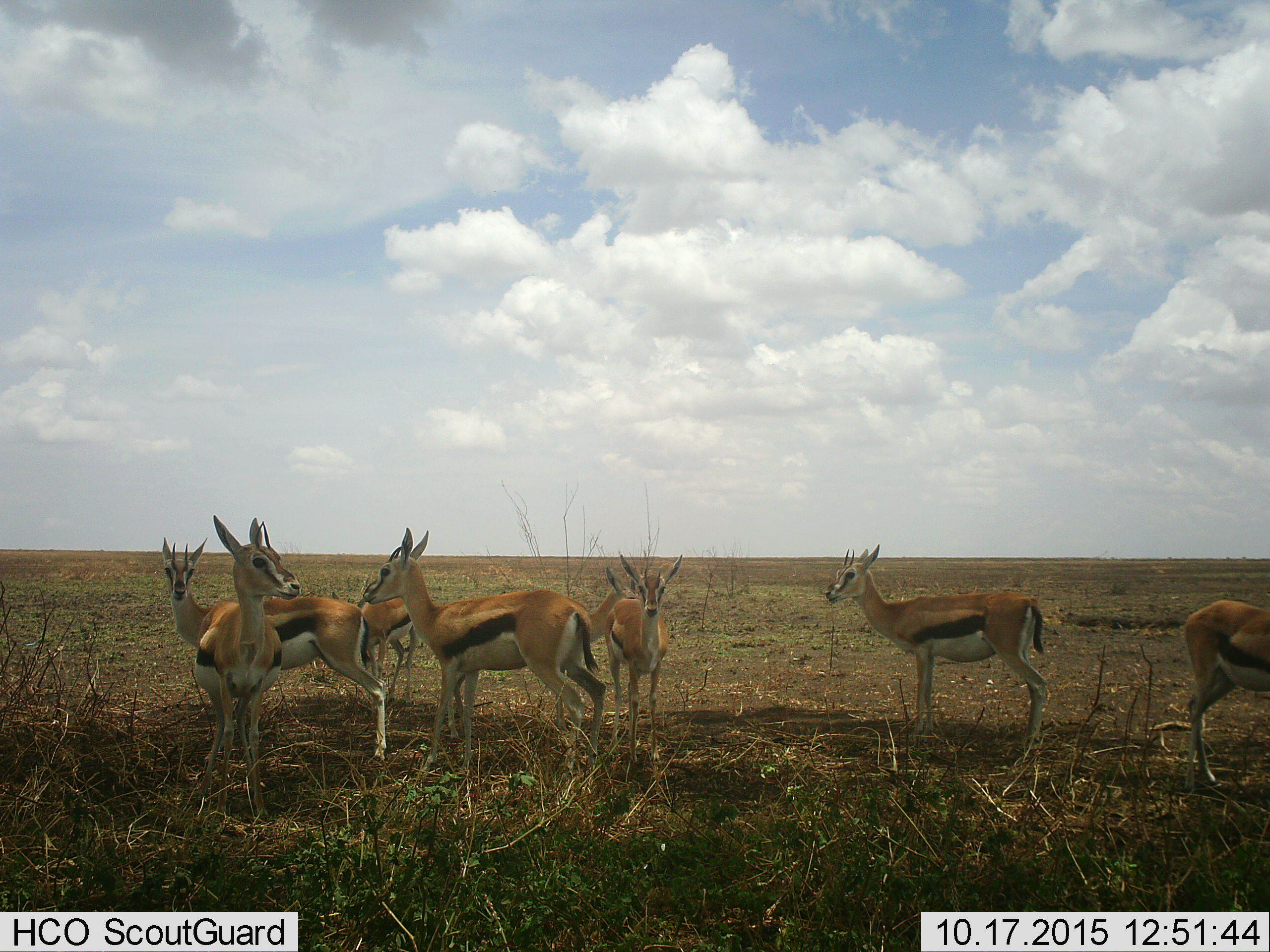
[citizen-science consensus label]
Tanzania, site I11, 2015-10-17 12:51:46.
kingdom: Animalia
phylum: Chordata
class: Mammalia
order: Artiodactyla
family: Bovidae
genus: Eudorcas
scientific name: Eudorcas thomsonii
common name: thomson's gazelle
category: gazellethomsons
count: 8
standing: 89%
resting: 11%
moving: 11%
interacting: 0%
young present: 0%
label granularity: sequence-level